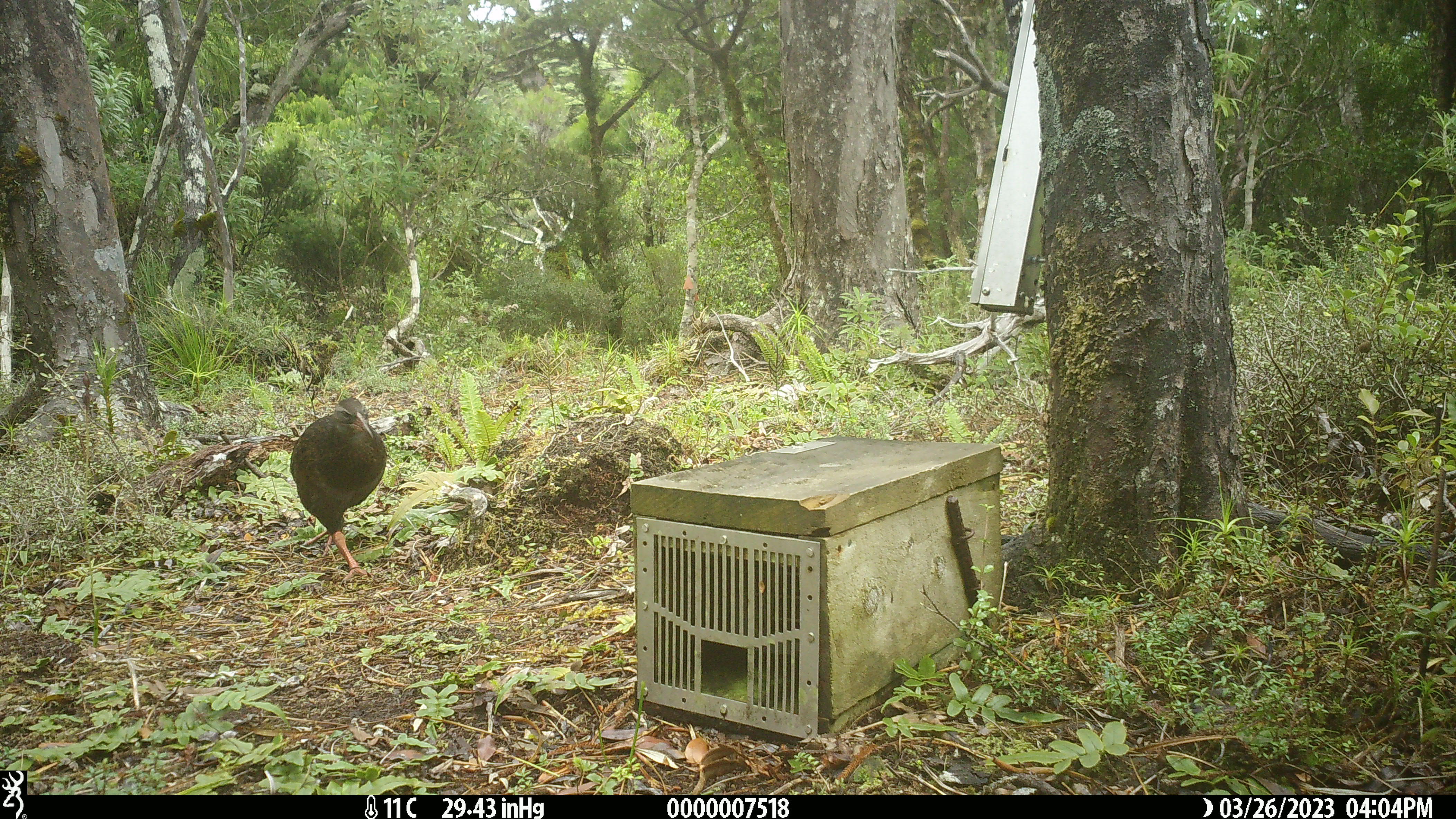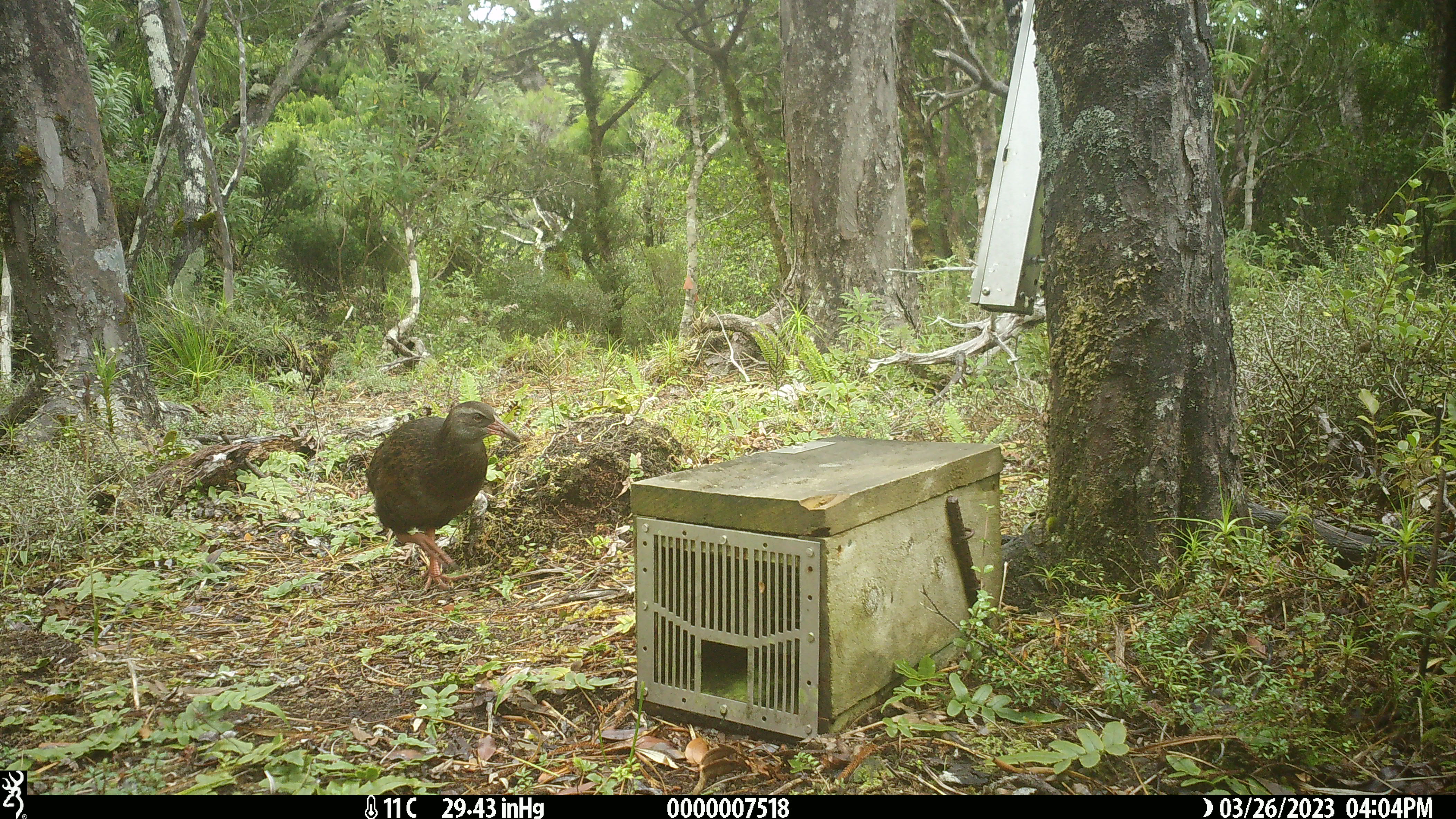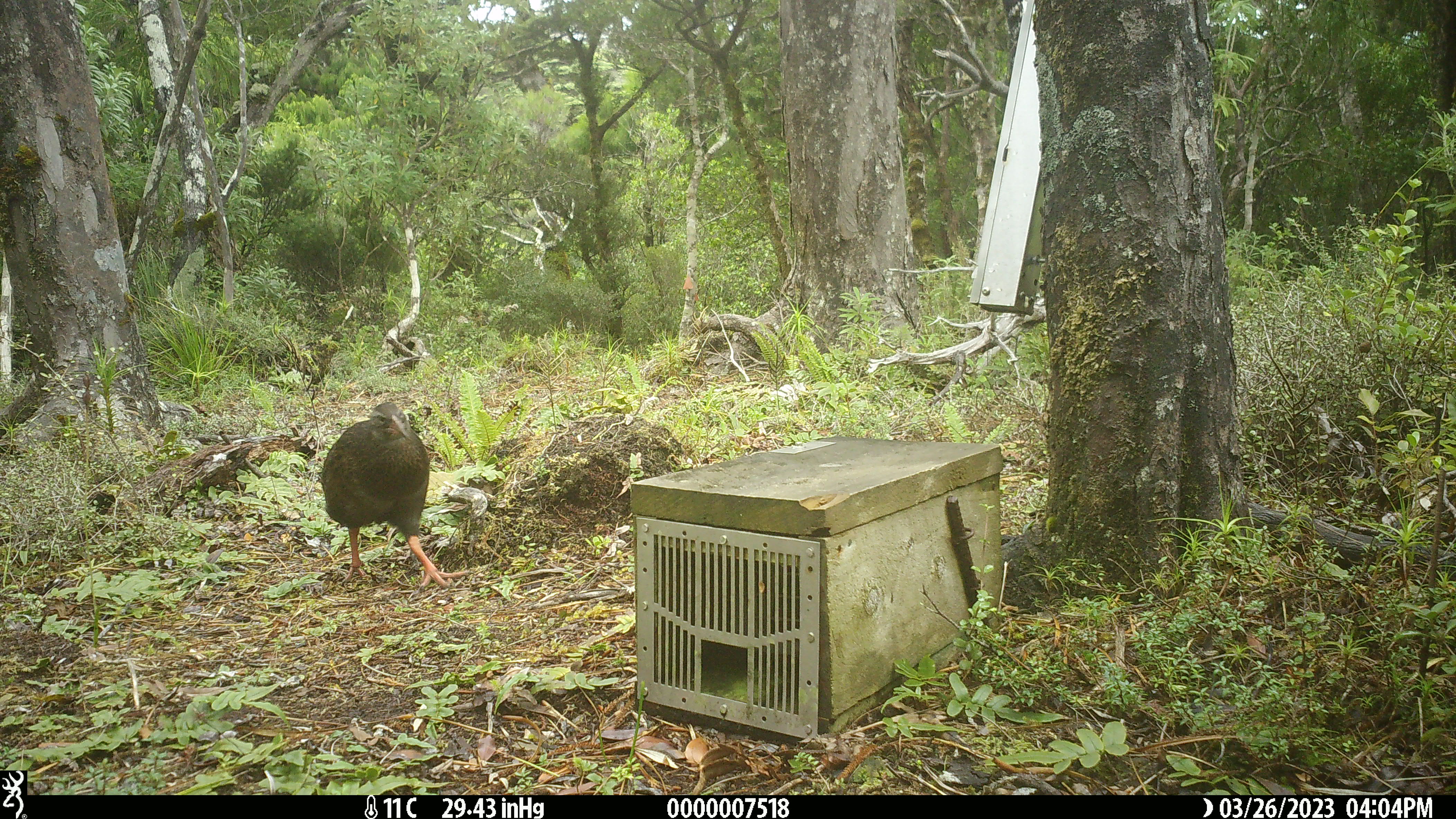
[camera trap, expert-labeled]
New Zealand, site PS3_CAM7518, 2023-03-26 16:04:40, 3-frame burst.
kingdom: Animalia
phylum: Chordata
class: Aves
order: Gruiformes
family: Rallidae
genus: Gallirallus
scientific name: Gallirallus australis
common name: weka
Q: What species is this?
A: Weka (Gallirallus australis).